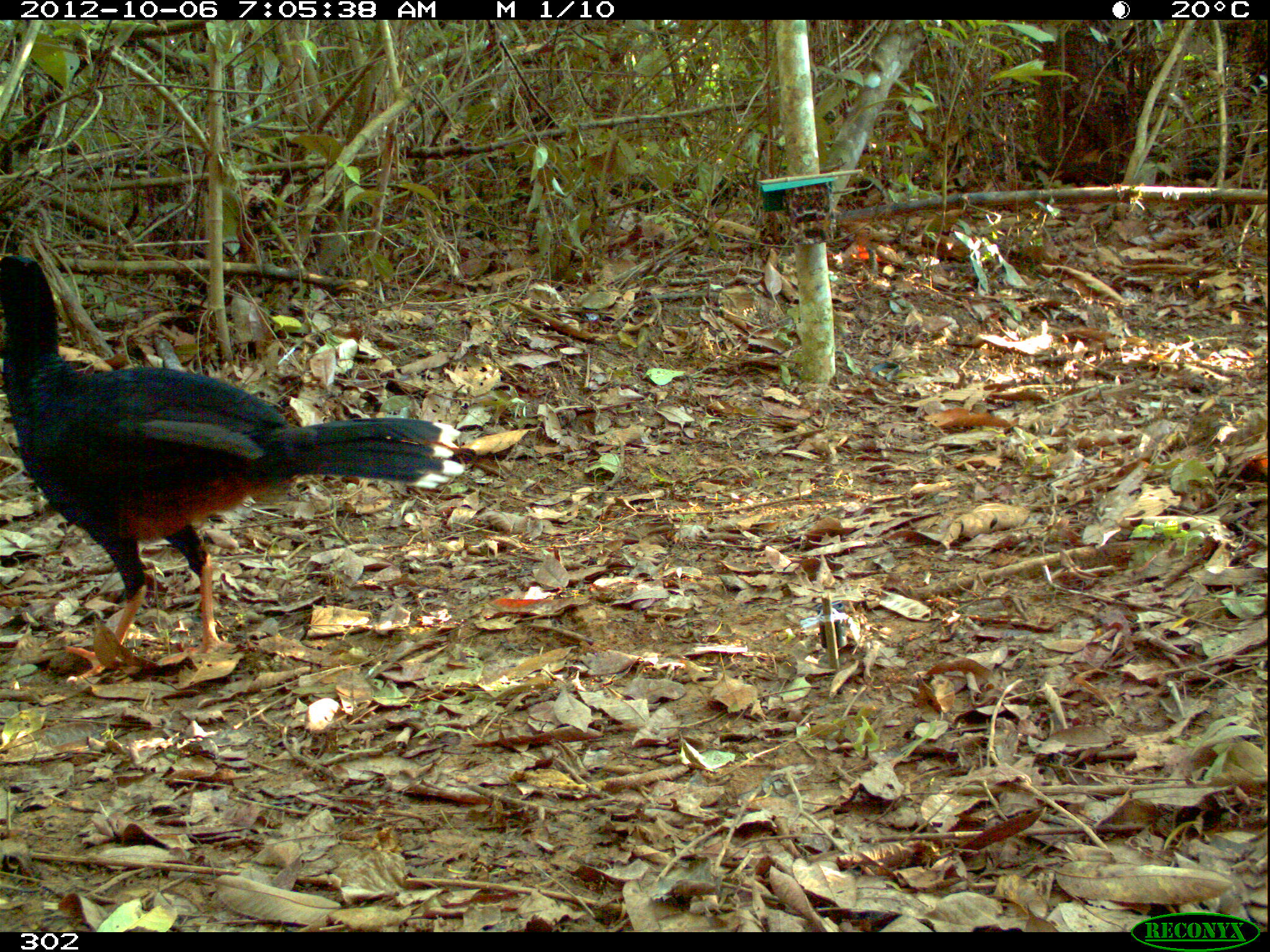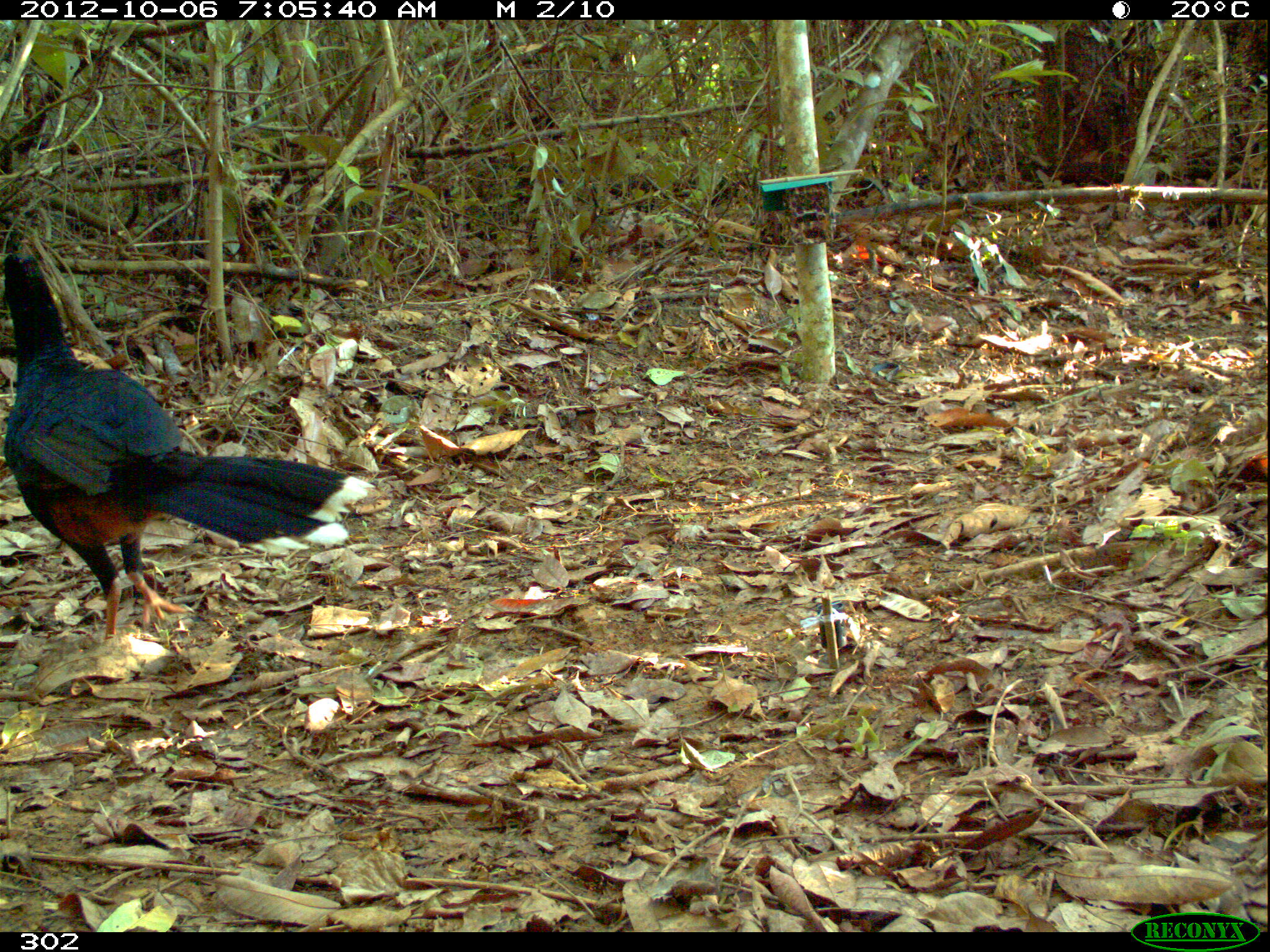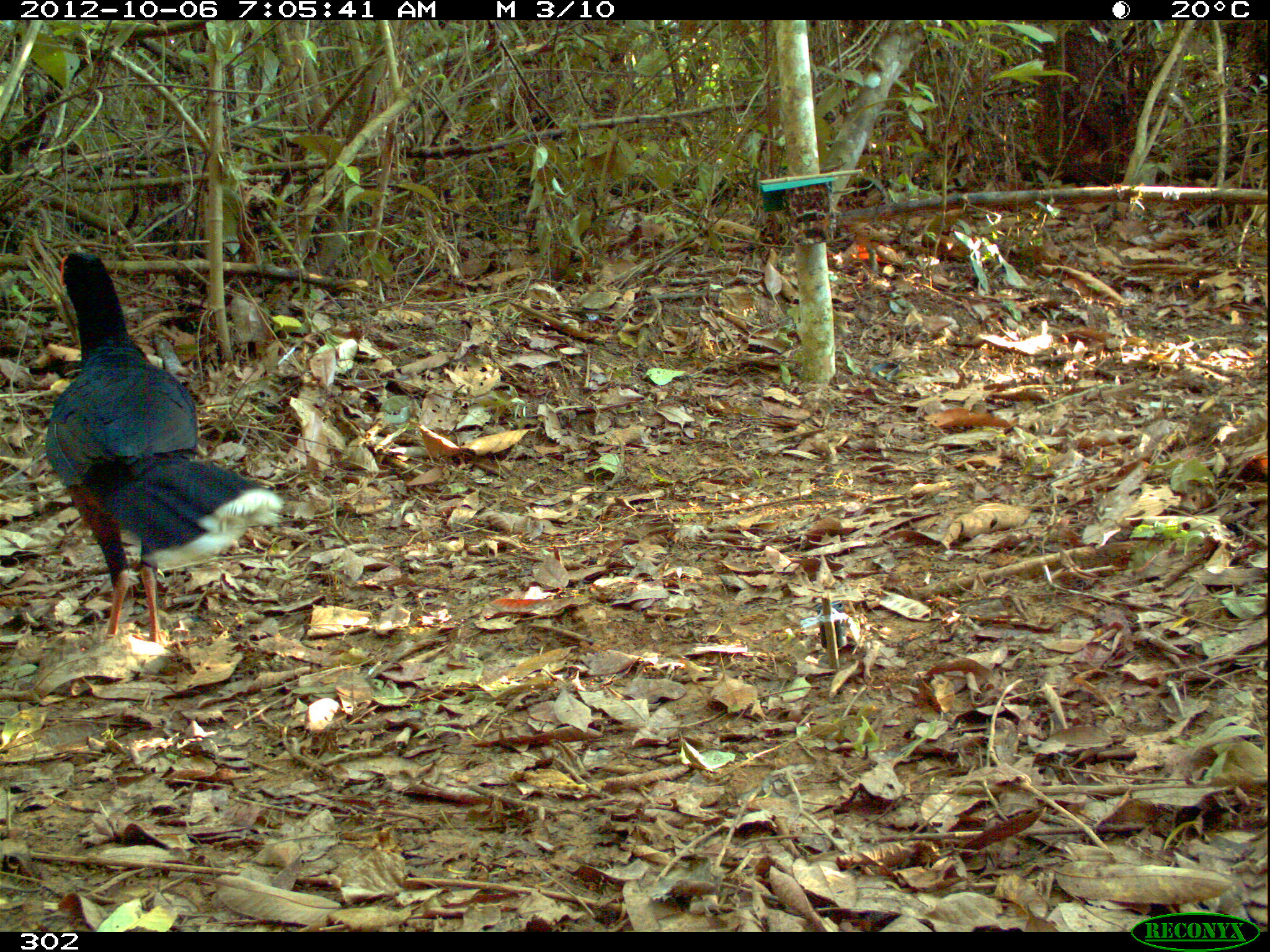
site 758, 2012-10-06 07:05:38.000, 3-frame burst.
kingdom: Animalia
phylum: Chordata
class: Aves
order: Galliformes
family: Cracidae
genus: Mitu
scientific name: Mitu tuberosum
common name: razor-billed curassow